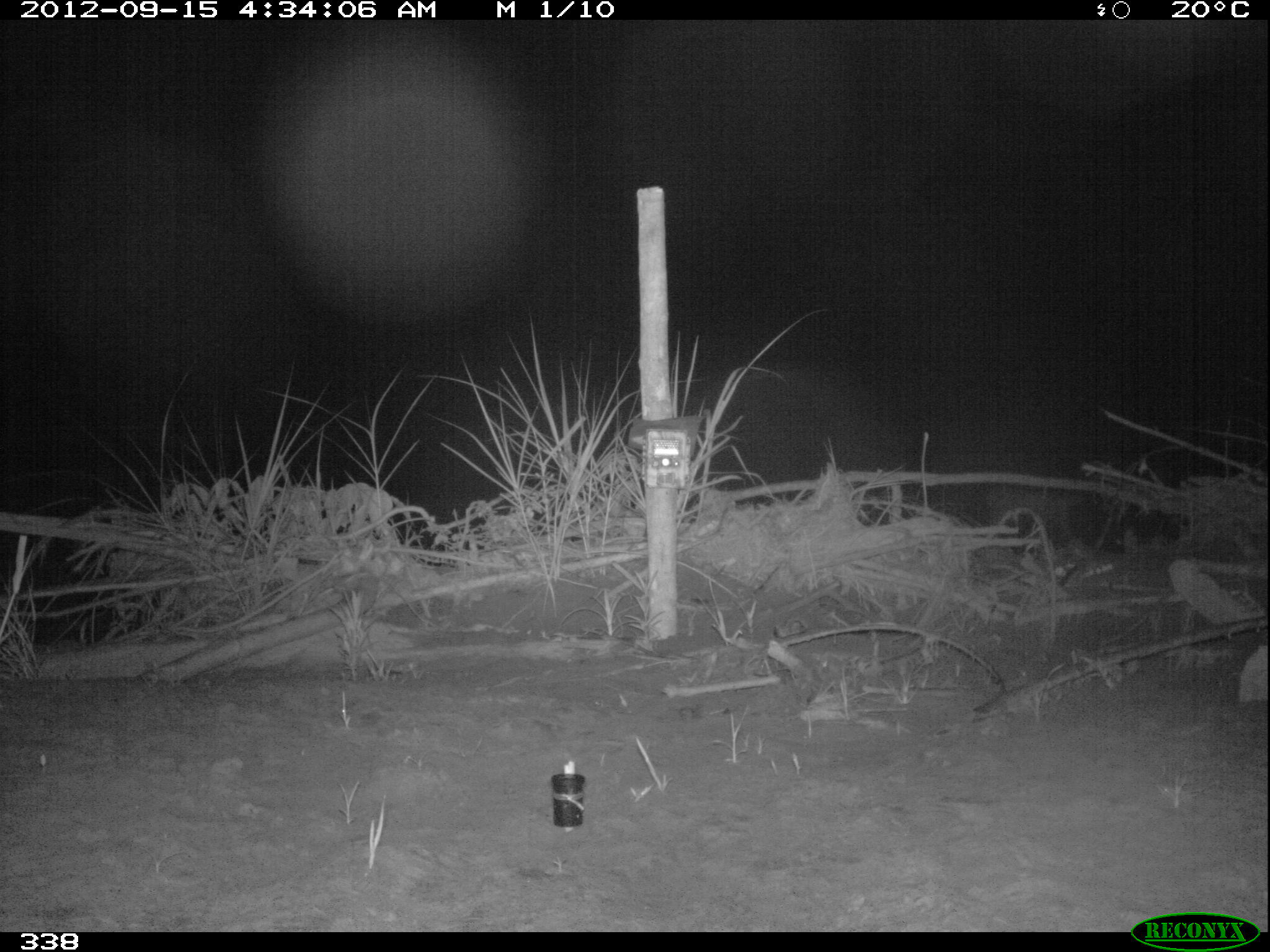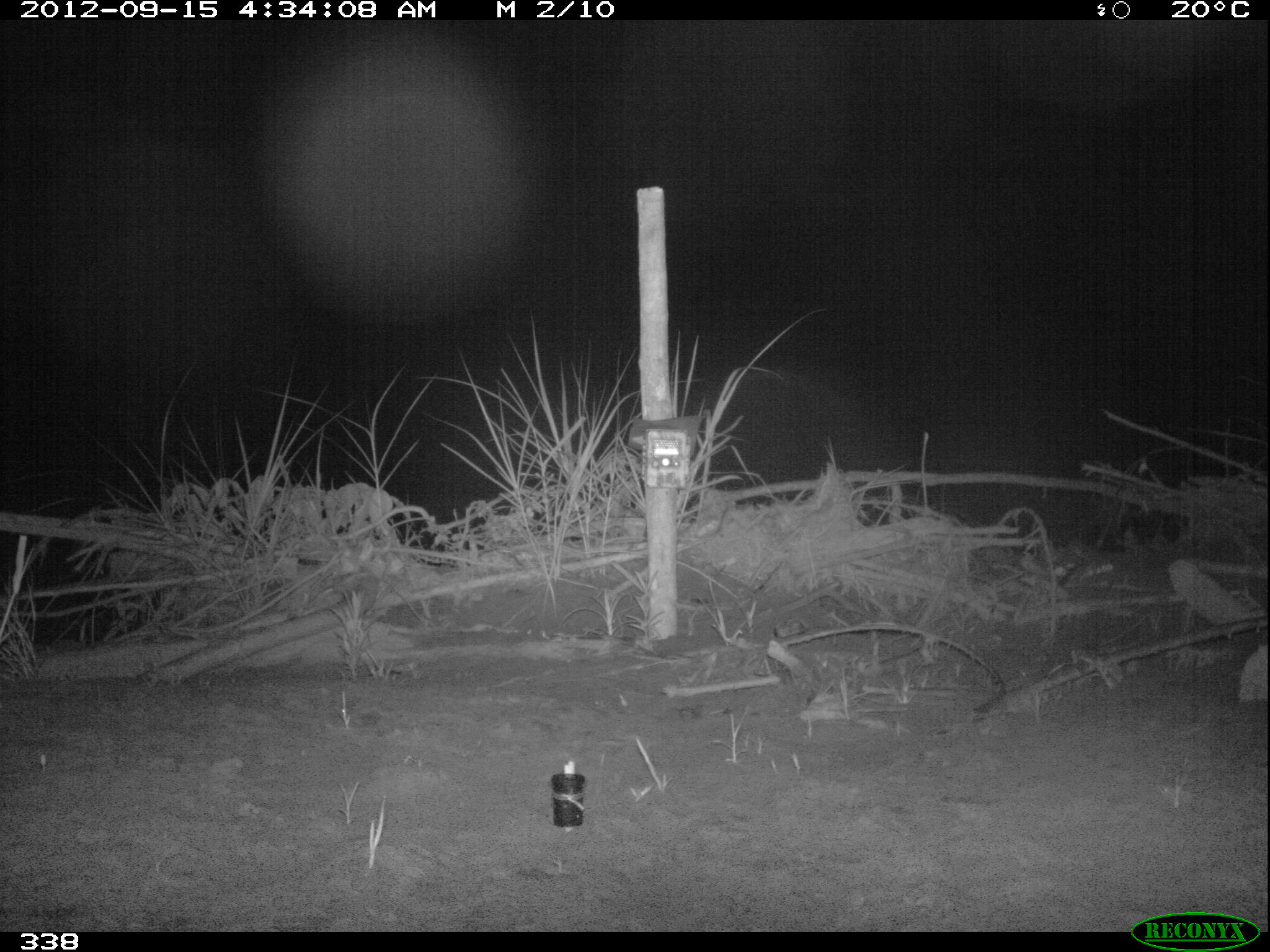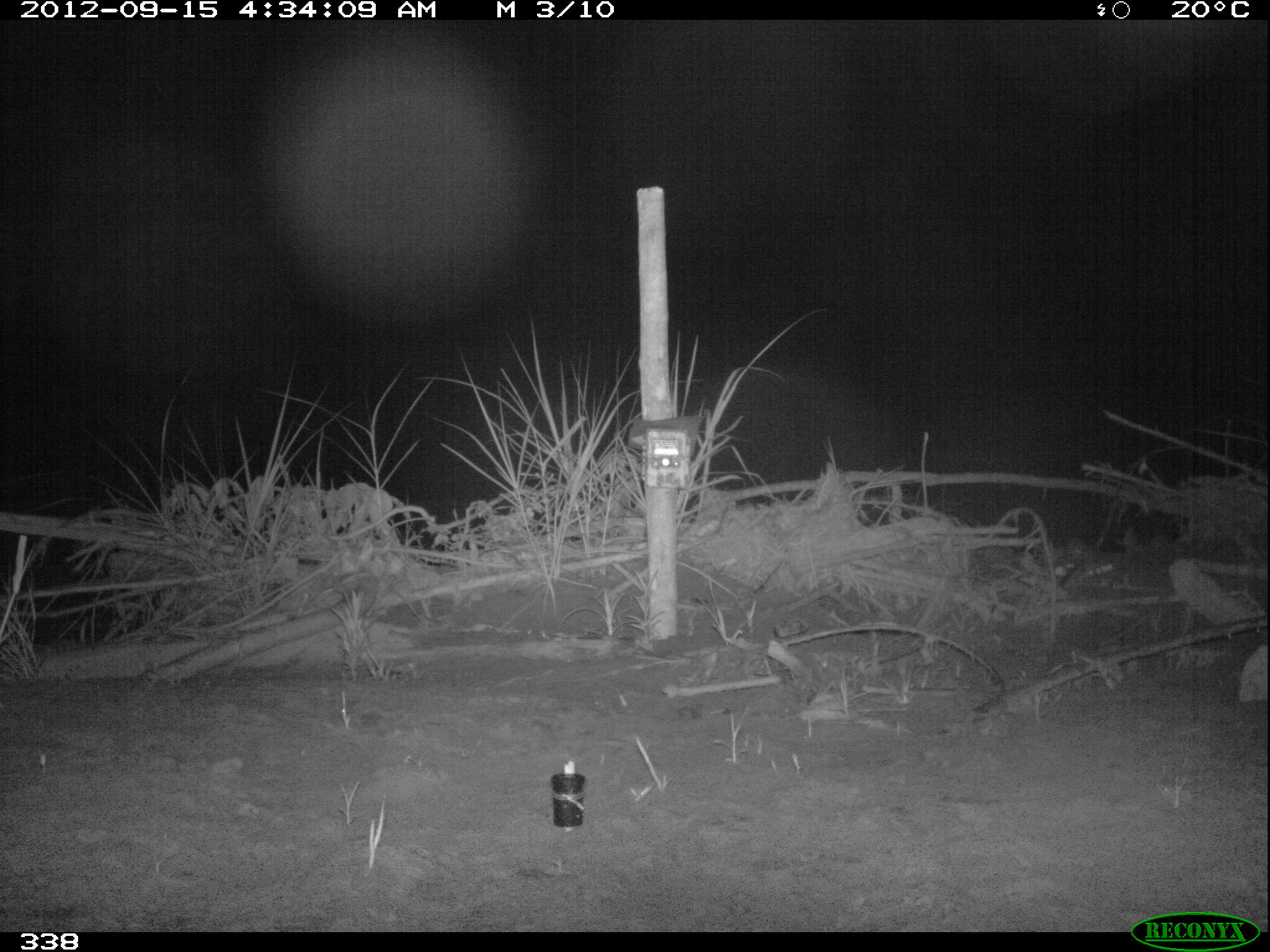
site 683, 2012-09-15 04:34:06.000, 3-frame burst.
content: unidentified animal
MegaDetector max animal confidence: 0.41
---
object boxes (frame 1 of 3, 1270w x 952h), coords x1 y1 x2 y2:
unknown: 985 484 1080 556